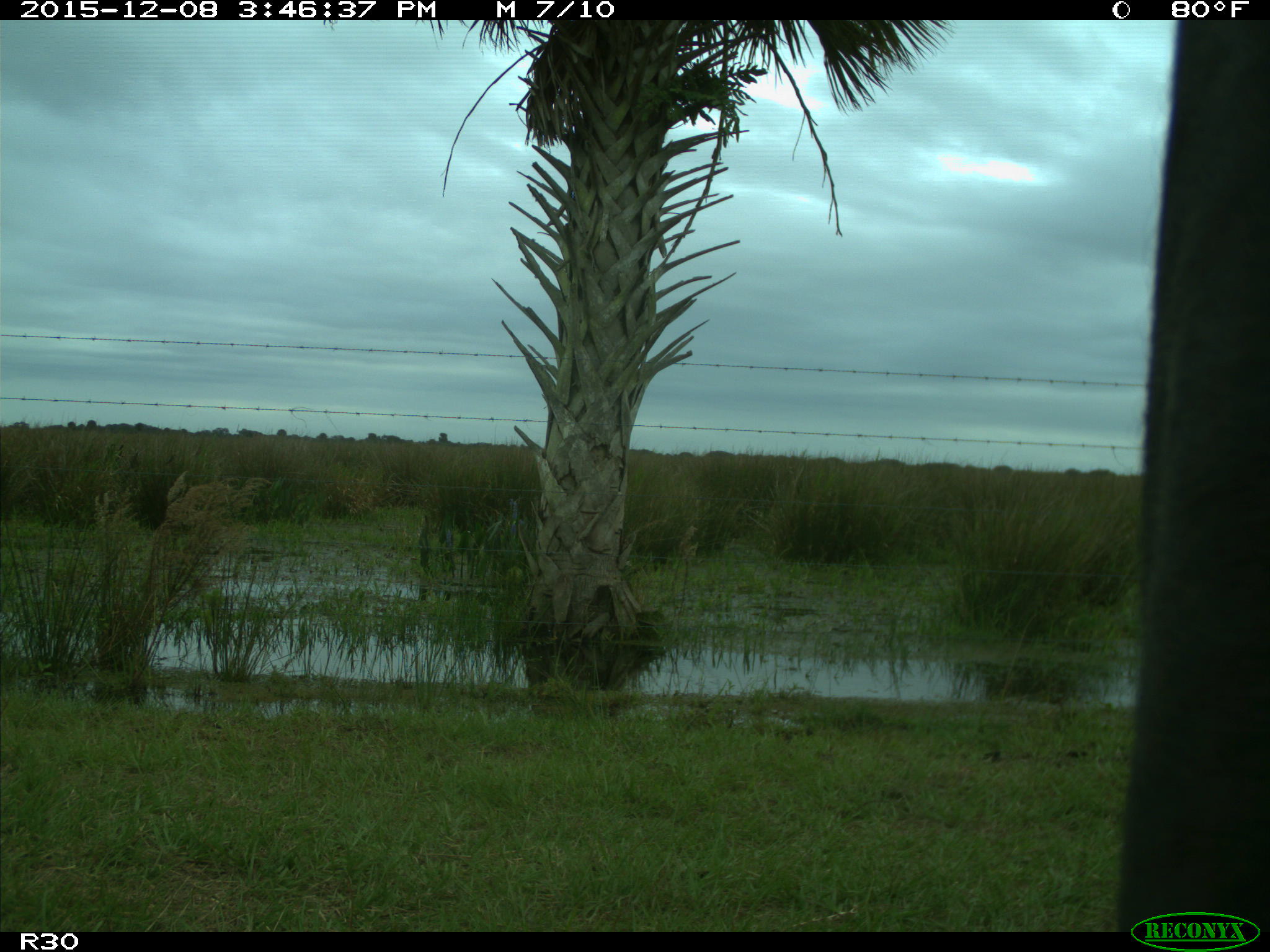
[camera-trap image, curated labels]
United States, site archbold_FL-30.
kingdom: Animalia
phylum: Chordata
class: Mammalia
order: Artiodactyla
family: Bovidae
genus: Bos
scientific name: Bos taurus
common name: domestic cow